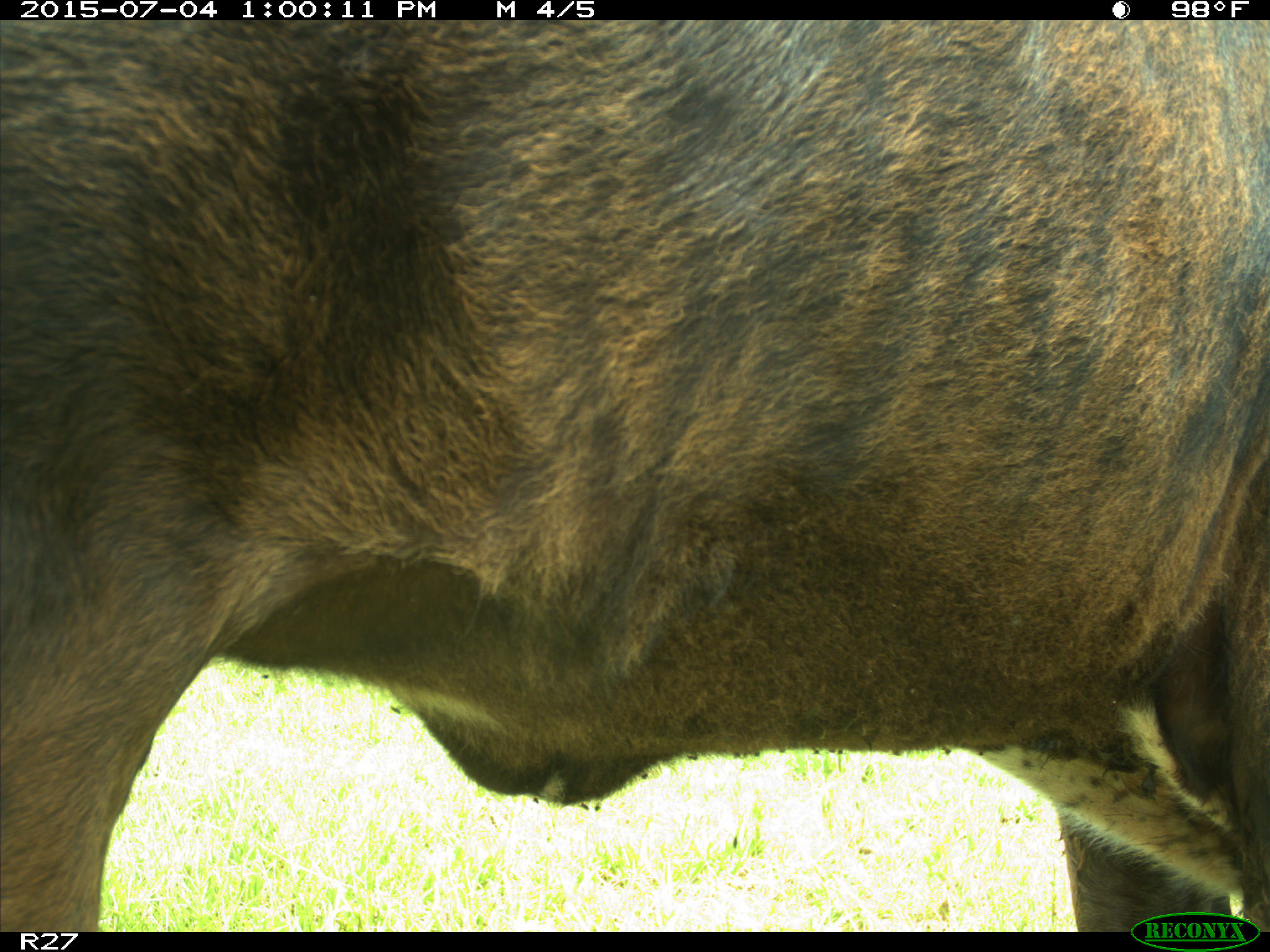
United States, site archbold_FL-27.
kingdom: Animalia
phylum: Chordata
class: Mammalia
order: Artiodactyla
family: Bovidae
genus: Bos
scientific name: Bos taurus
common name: domestic cow